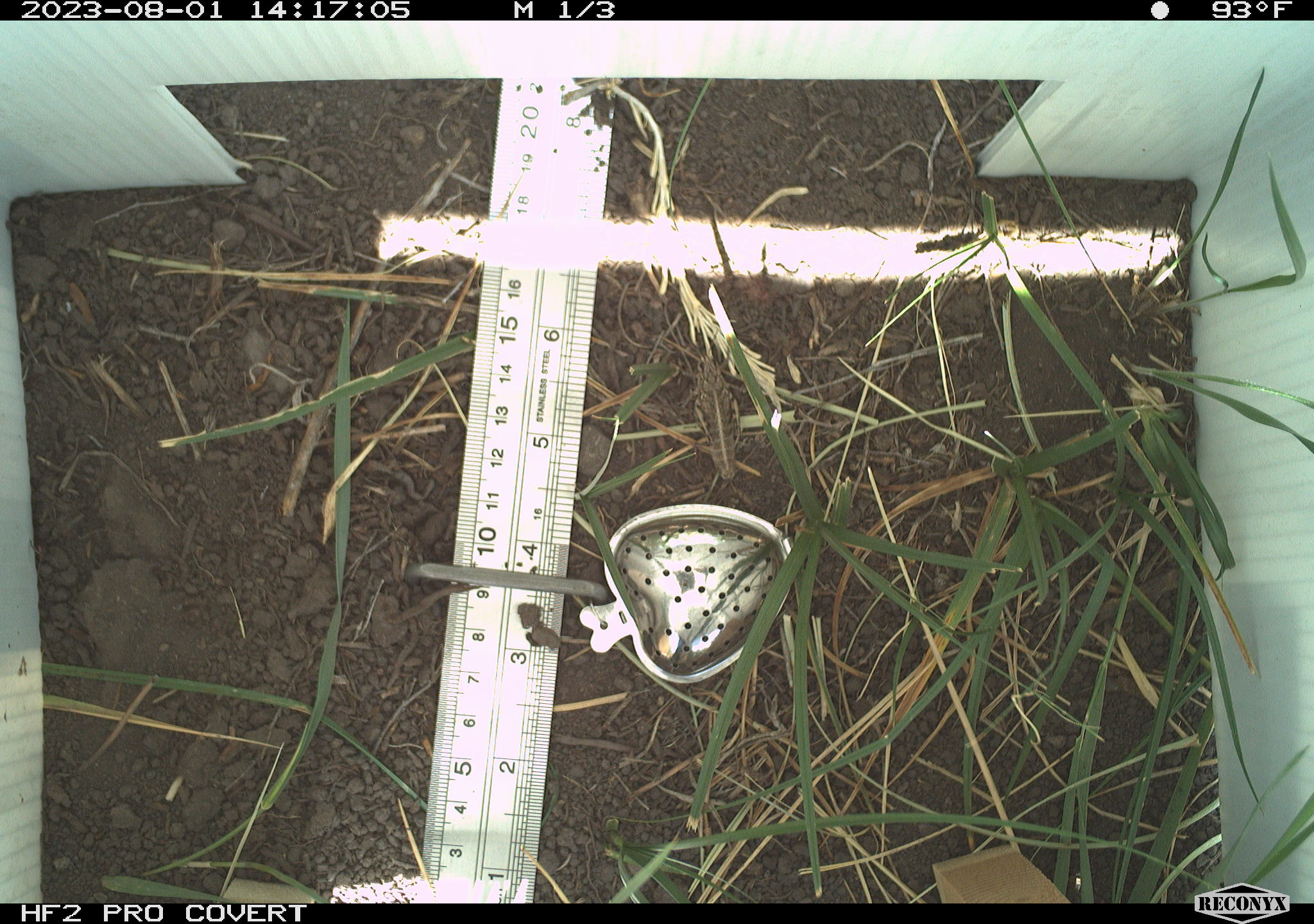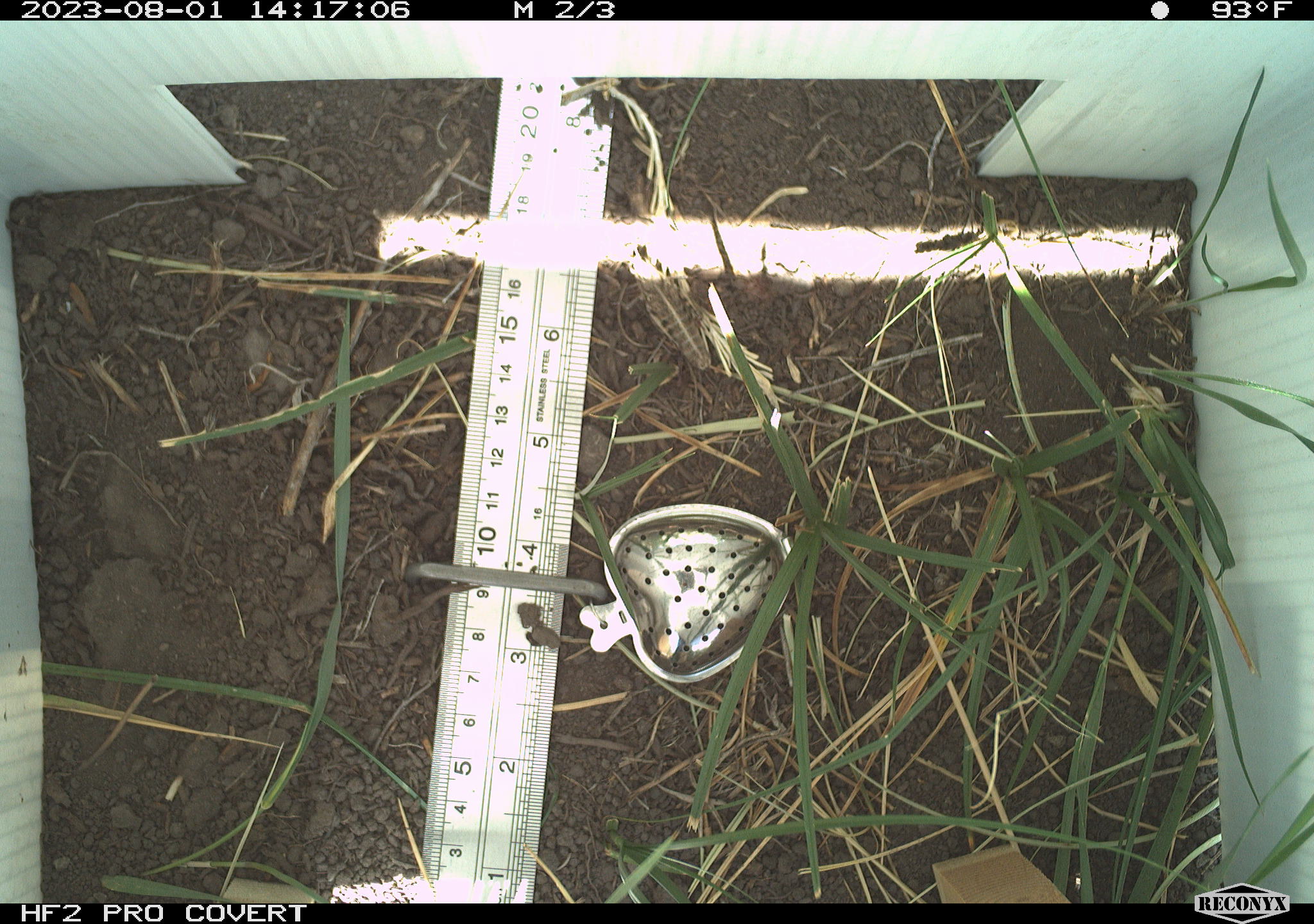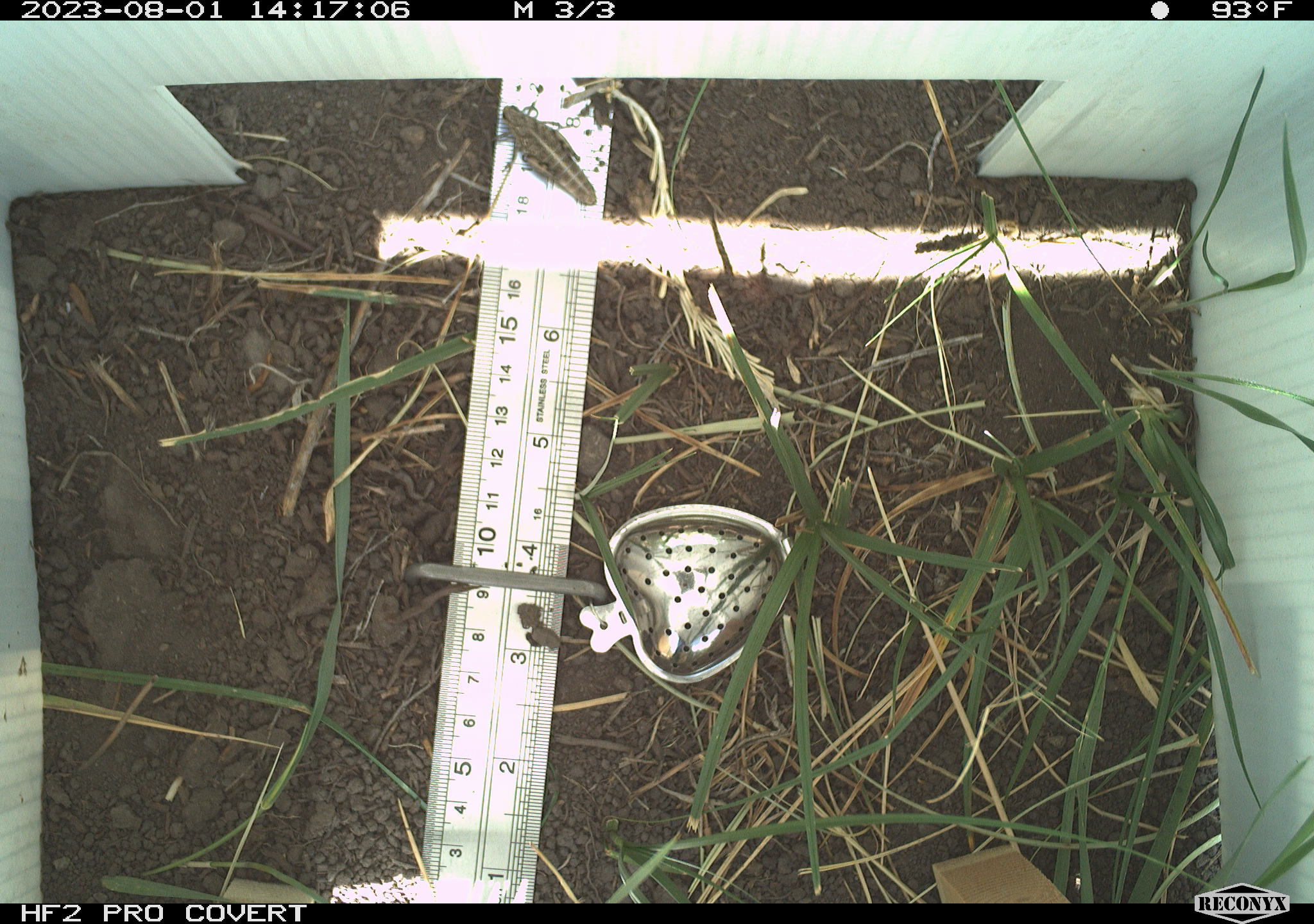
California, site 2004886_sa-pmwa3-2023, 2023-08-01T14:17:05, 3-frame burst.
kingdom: Animalia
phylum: Arthropoda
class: Insecta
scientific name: Insecta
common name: insect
Insect (Insecta).